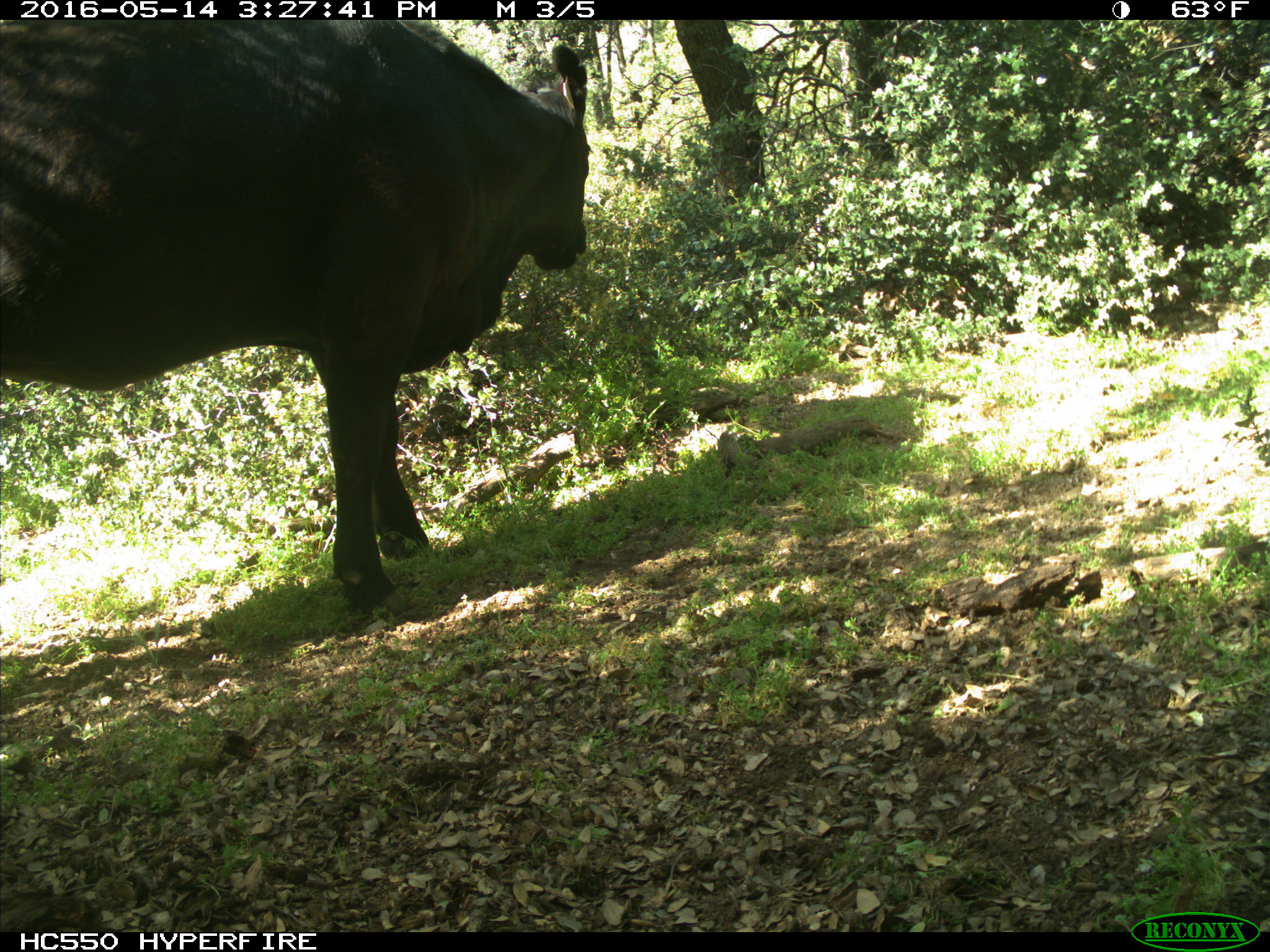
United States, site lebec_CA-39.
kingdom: Animalia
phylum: Chordata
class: Mammalia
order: Artiodactyla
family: Bovidae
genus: Bos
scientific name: Bos taurus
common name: domestic cow